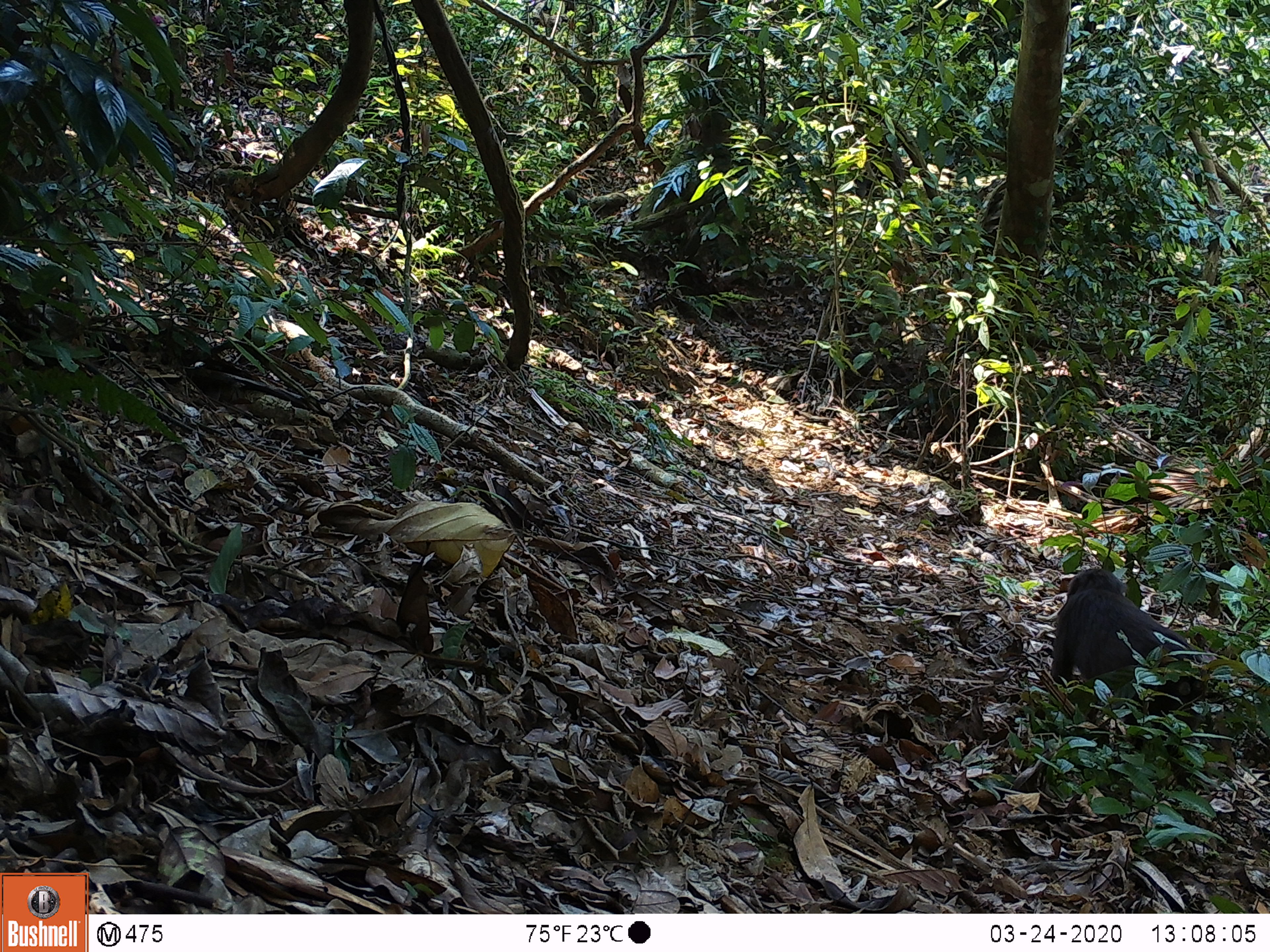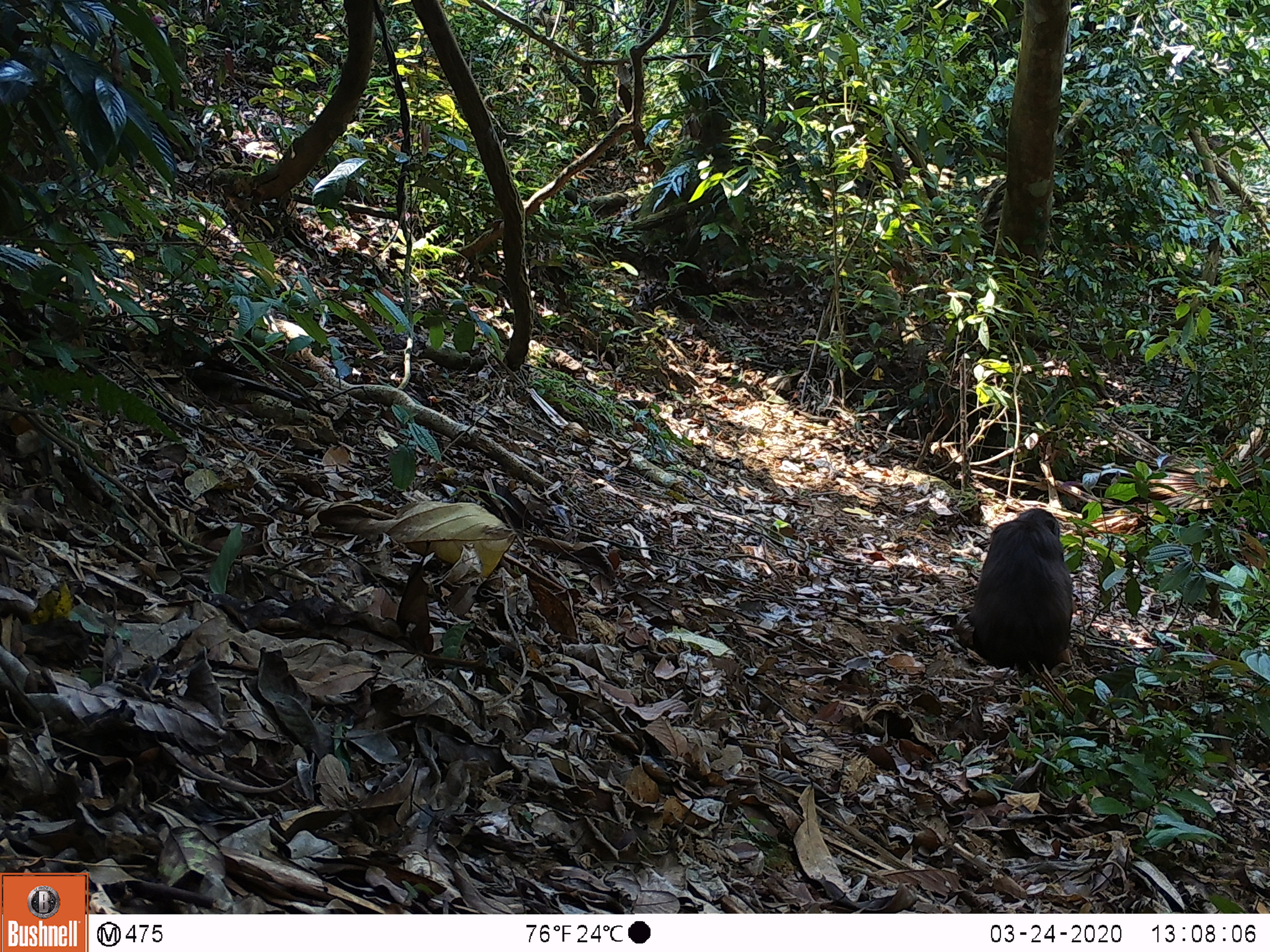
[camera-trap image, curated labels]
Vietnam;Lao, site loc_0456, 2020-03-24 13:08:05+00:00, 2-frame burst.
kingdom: Animalia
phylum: Chordata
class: Mammalia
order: Primates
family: Cercopithecidae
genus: Macaca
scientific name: Macaca arctoides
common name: stump-tailed macaque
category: stump tailed macaque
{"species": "stump tailed macaque (stump-tailed macaque) (Macaca arctoides)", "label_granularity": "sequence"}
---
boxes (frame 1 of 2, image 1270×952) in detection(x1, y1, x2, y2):
stump tailed macaque: detection(1048, 564, 1214, 705)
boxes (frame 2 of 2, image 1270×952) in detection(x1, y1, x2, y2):
stump tailed macaque: detection(962, 507, 1074, 681)